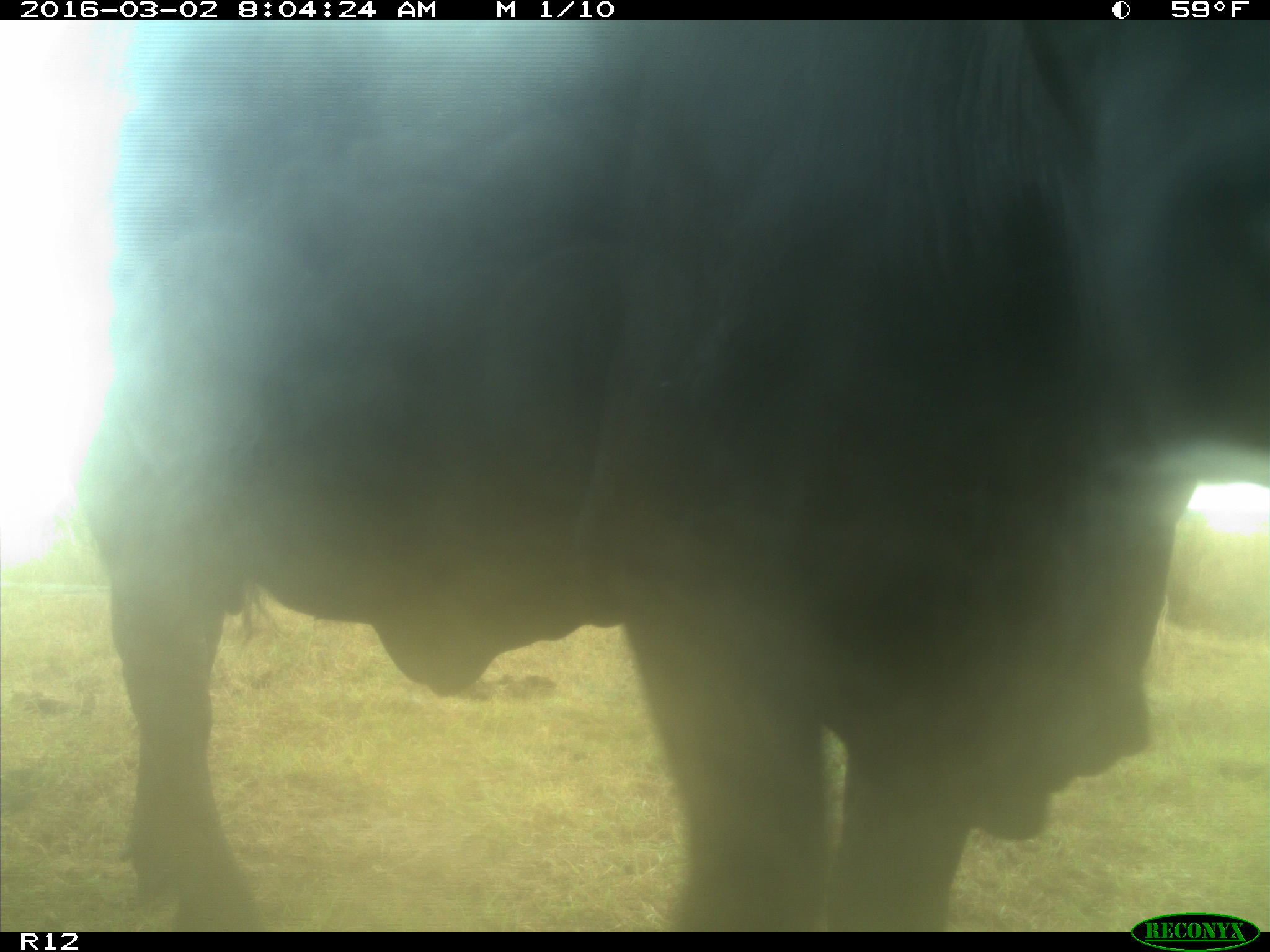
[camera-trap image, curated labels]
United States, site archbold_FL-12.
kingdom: Animalia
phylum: Chordata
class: Mammalia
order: Artiodactyla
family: Bovidae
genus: Bos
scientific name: Bos taurus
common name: domestic cow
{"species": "Bos taurus (domestic cow)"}